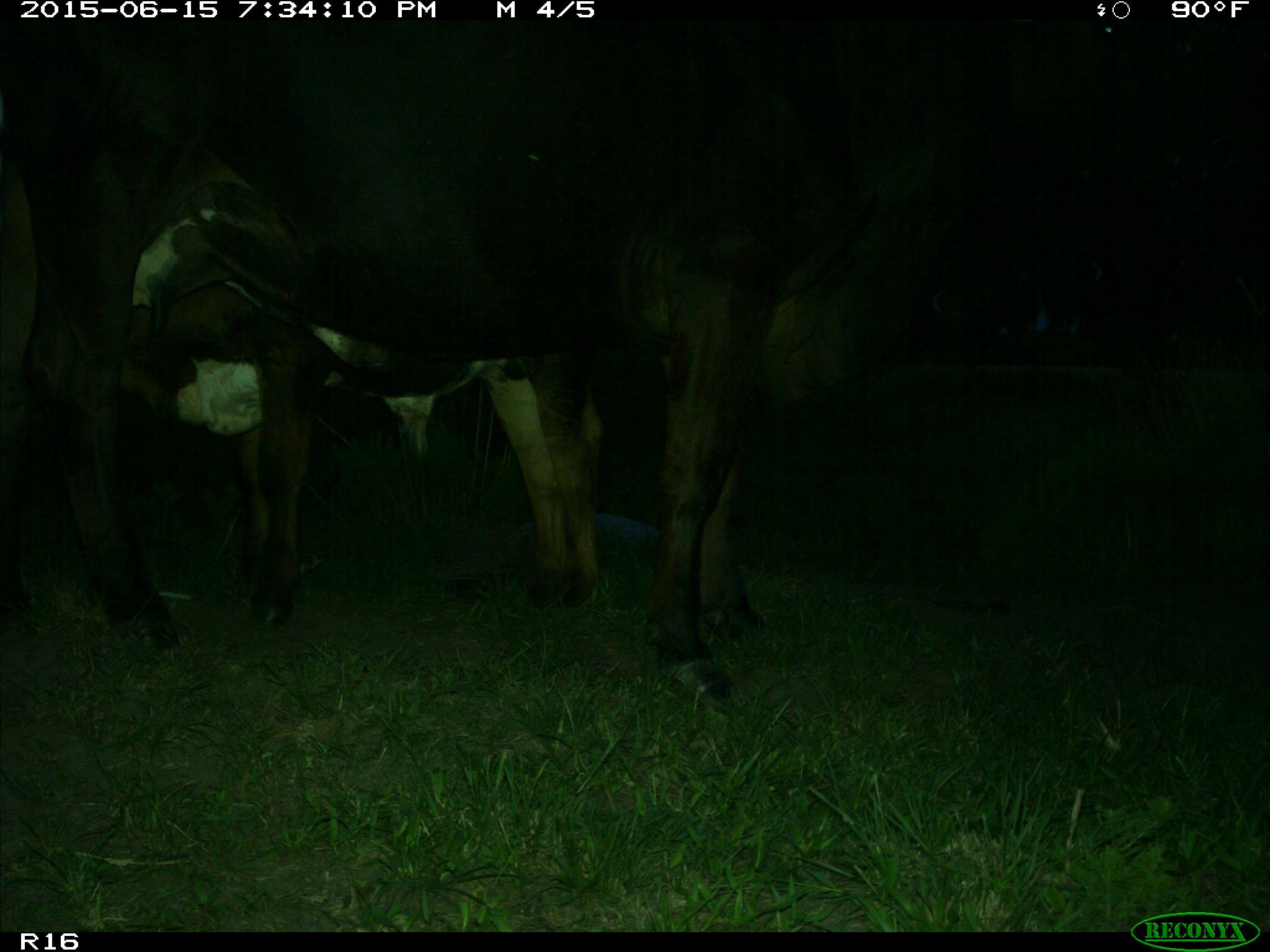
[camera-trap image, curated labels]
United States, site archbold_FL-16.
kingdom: Animalia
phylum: Chordata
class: Mammalia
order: Artiodactyla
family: Bovidae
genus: Bos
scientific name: Bos taurus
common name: domestic cow